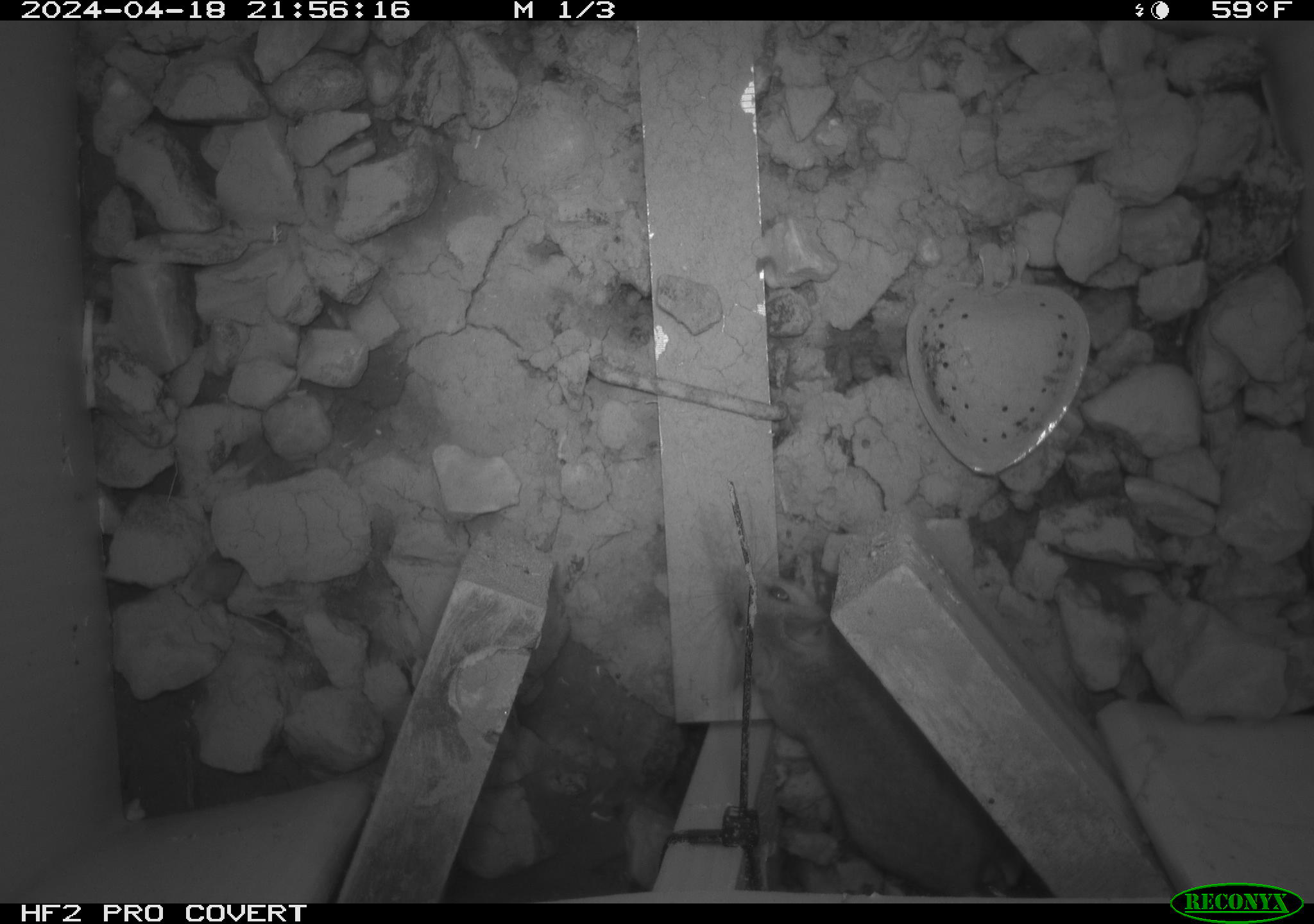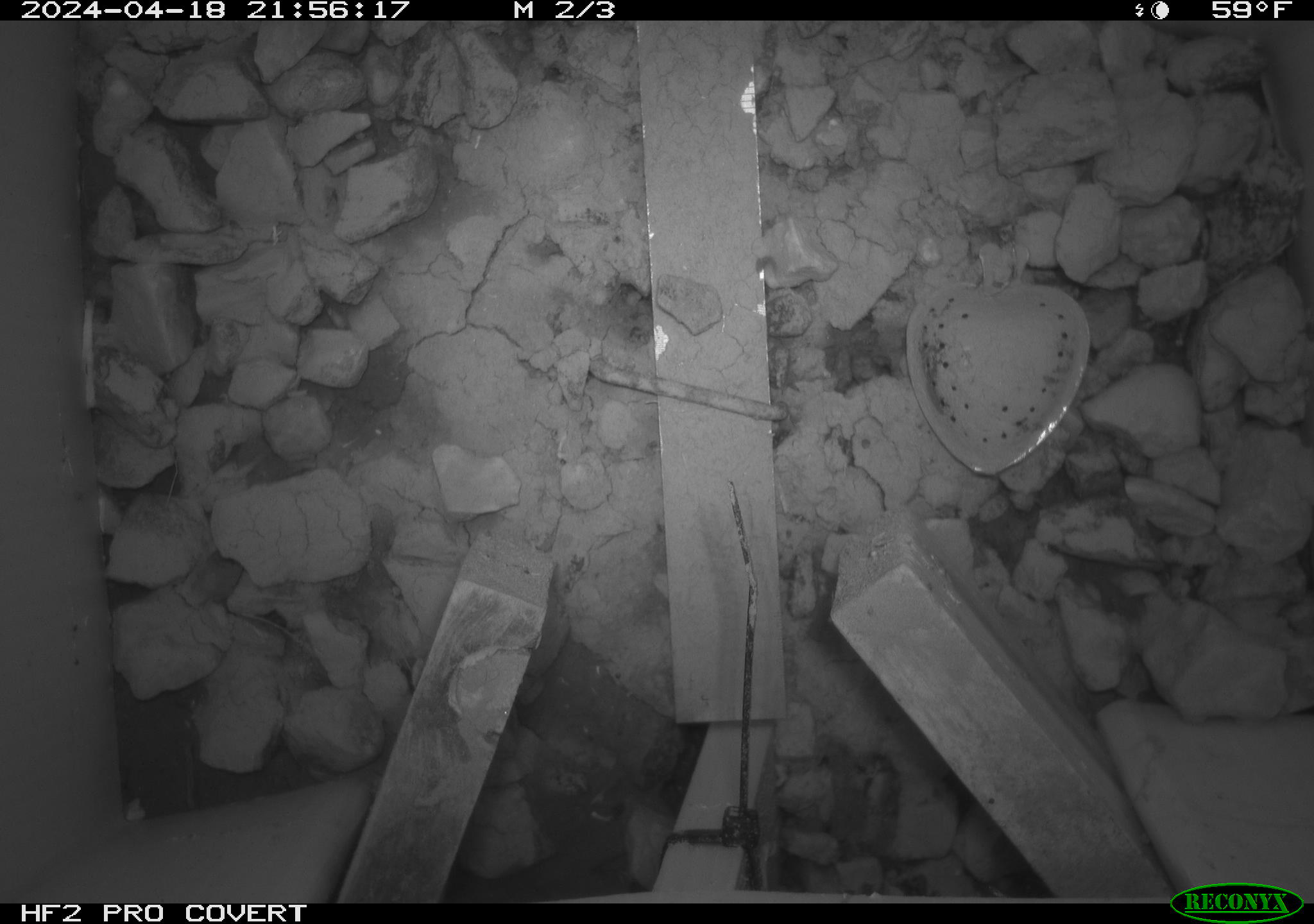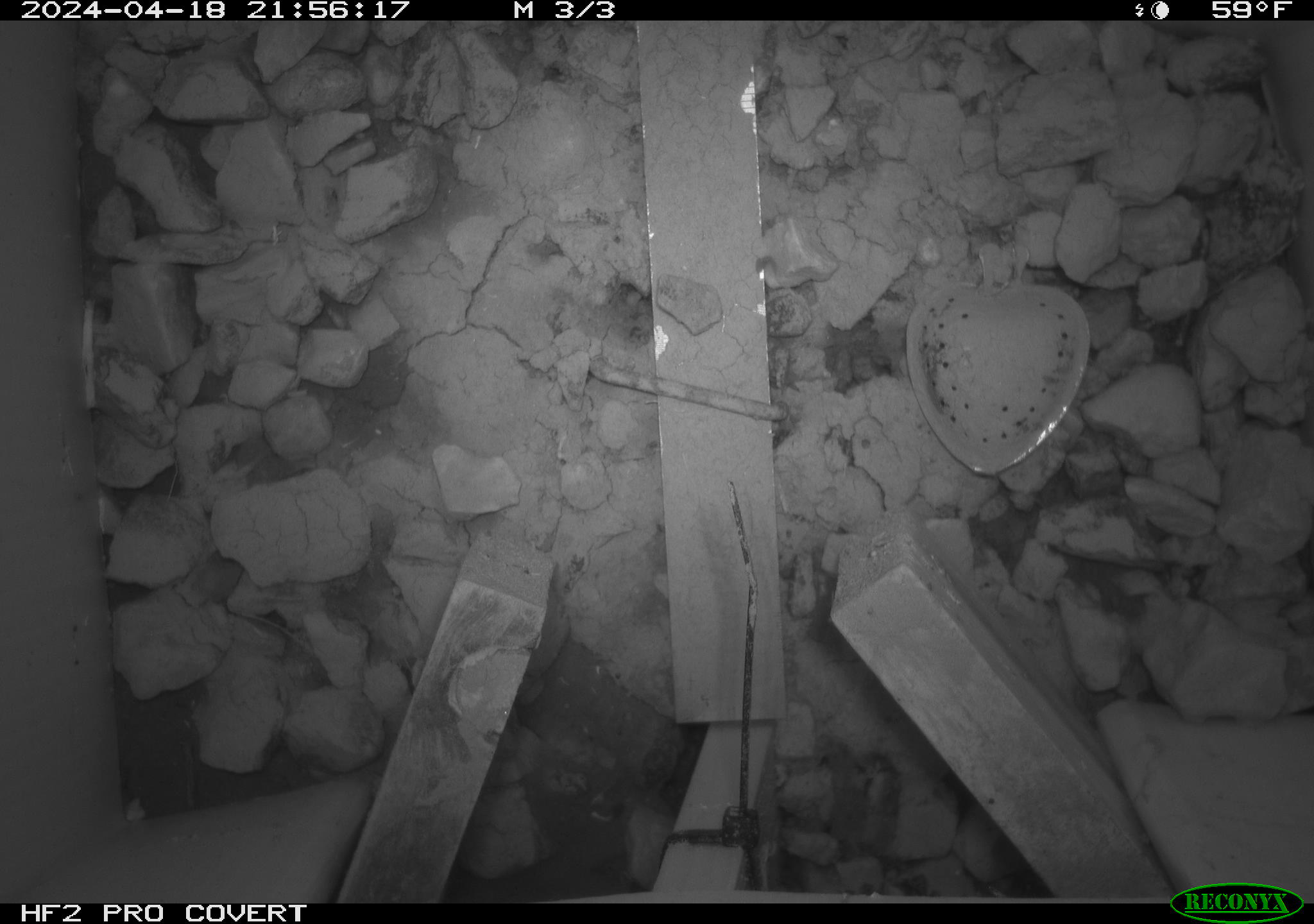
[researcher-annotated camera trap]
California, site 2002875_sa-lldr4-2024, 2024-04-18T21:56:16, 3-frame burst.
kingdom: Animalia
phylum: Chordata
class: Mammalia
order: Rodentia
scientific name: Rodentia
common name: rodent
Rodent (Rodentia).